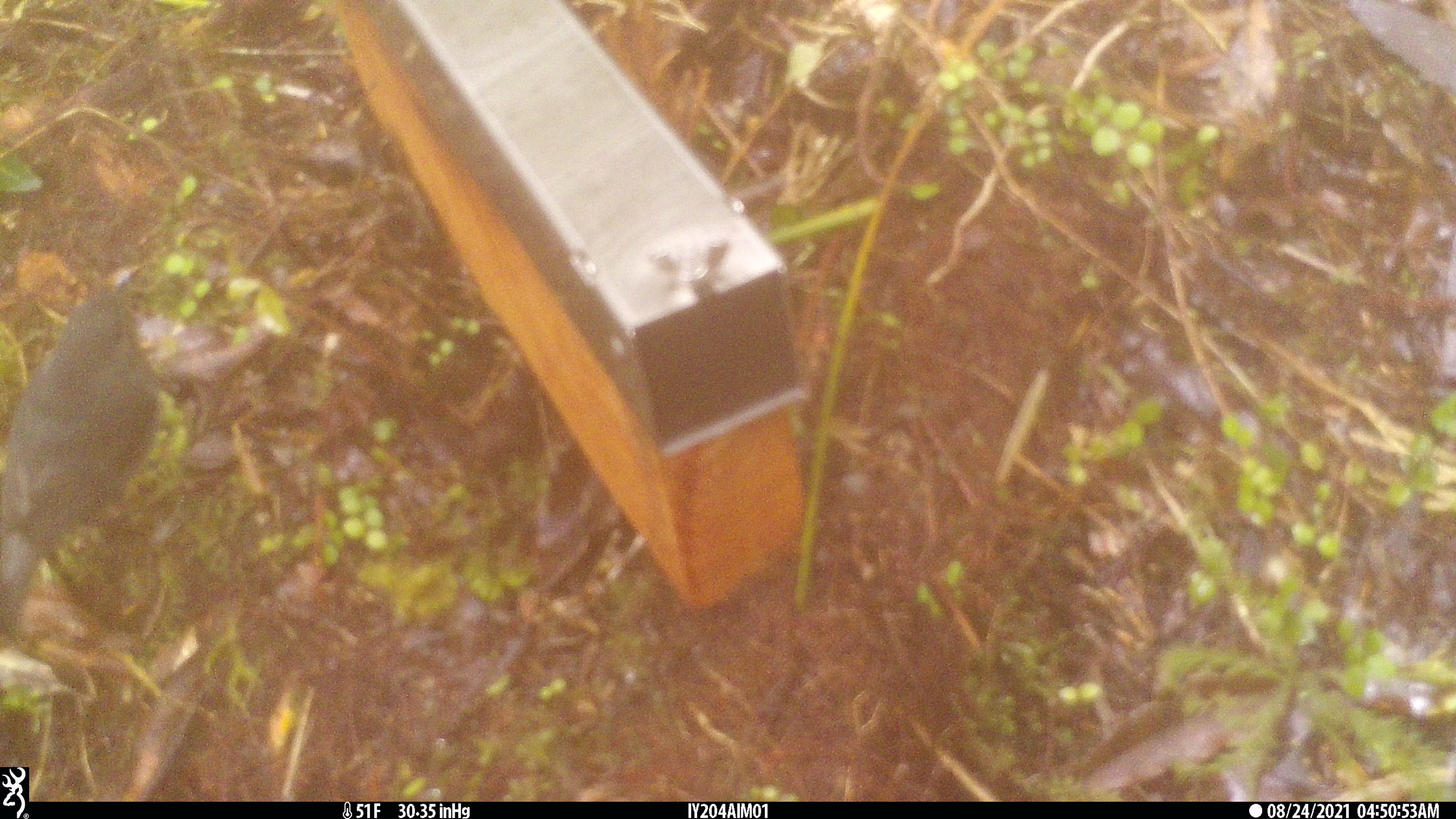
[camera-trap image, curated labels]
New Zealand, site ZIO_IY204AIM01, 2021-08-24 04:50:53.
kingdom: Animalia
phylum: Chordata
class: Aves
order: Passeriformes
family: Petroicidae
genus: Petroica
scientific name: Petroica australis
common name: new zealand robin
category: robin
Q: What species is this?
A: Robin (new zealand robin) (Petroica australis).